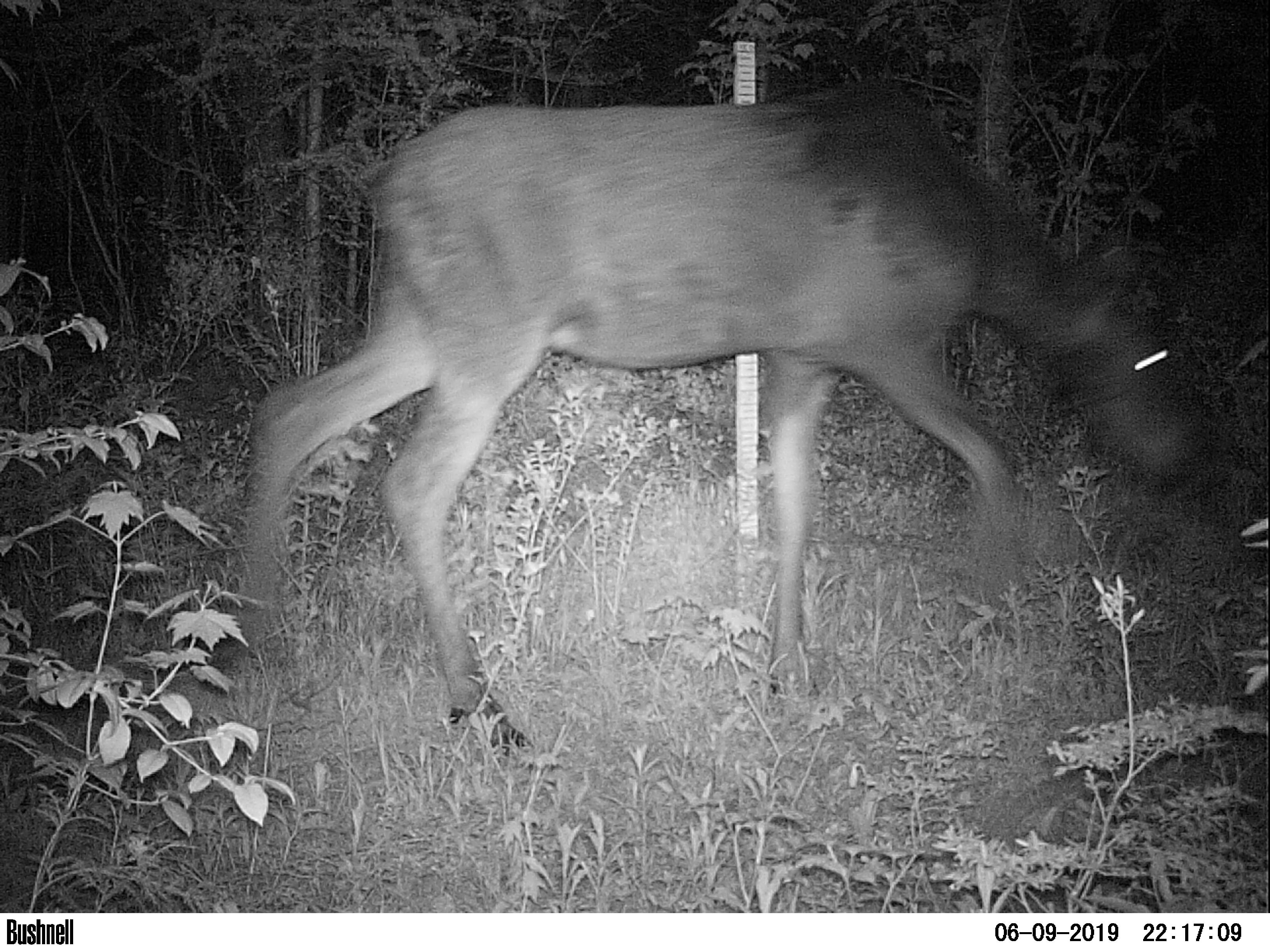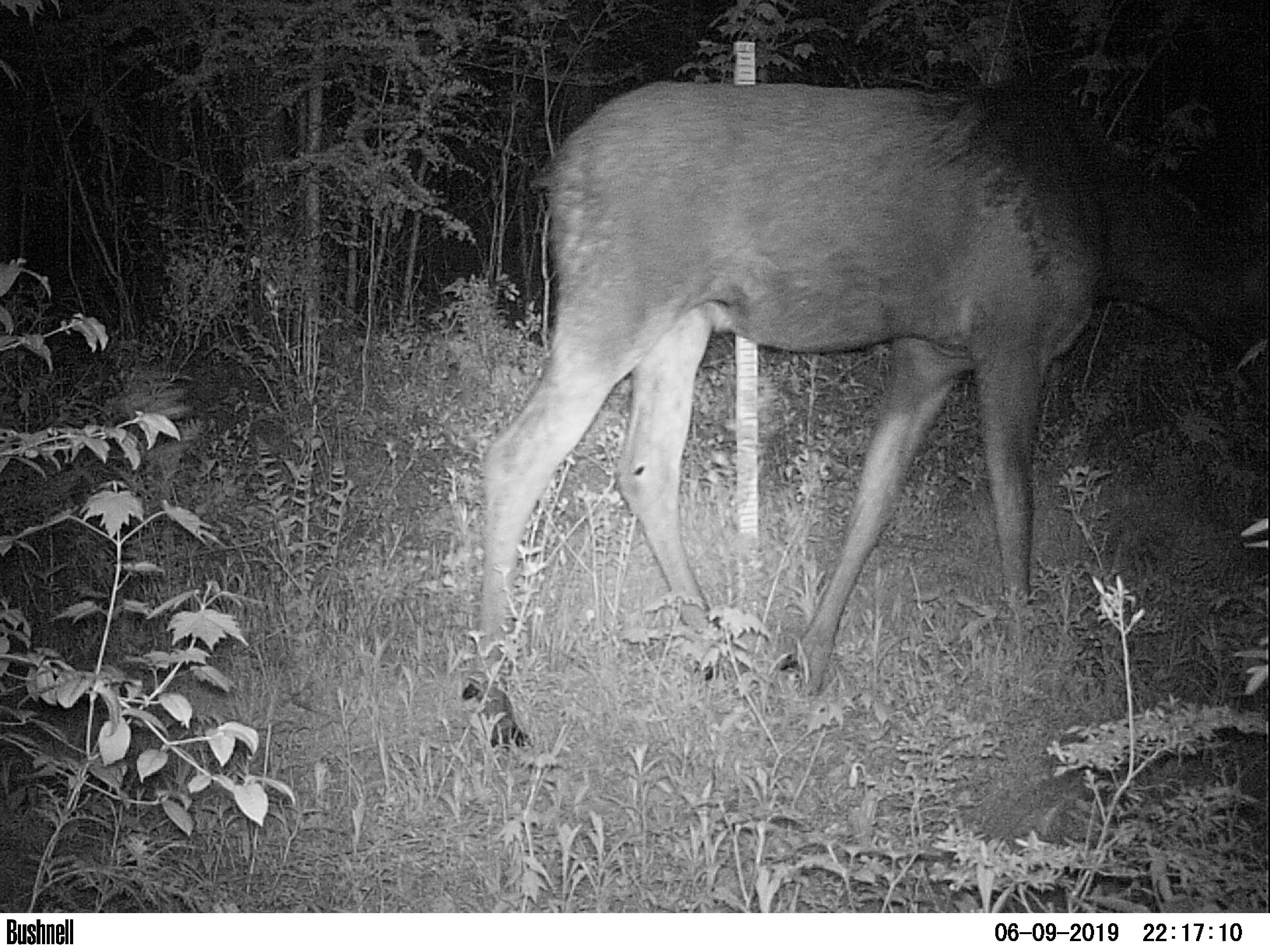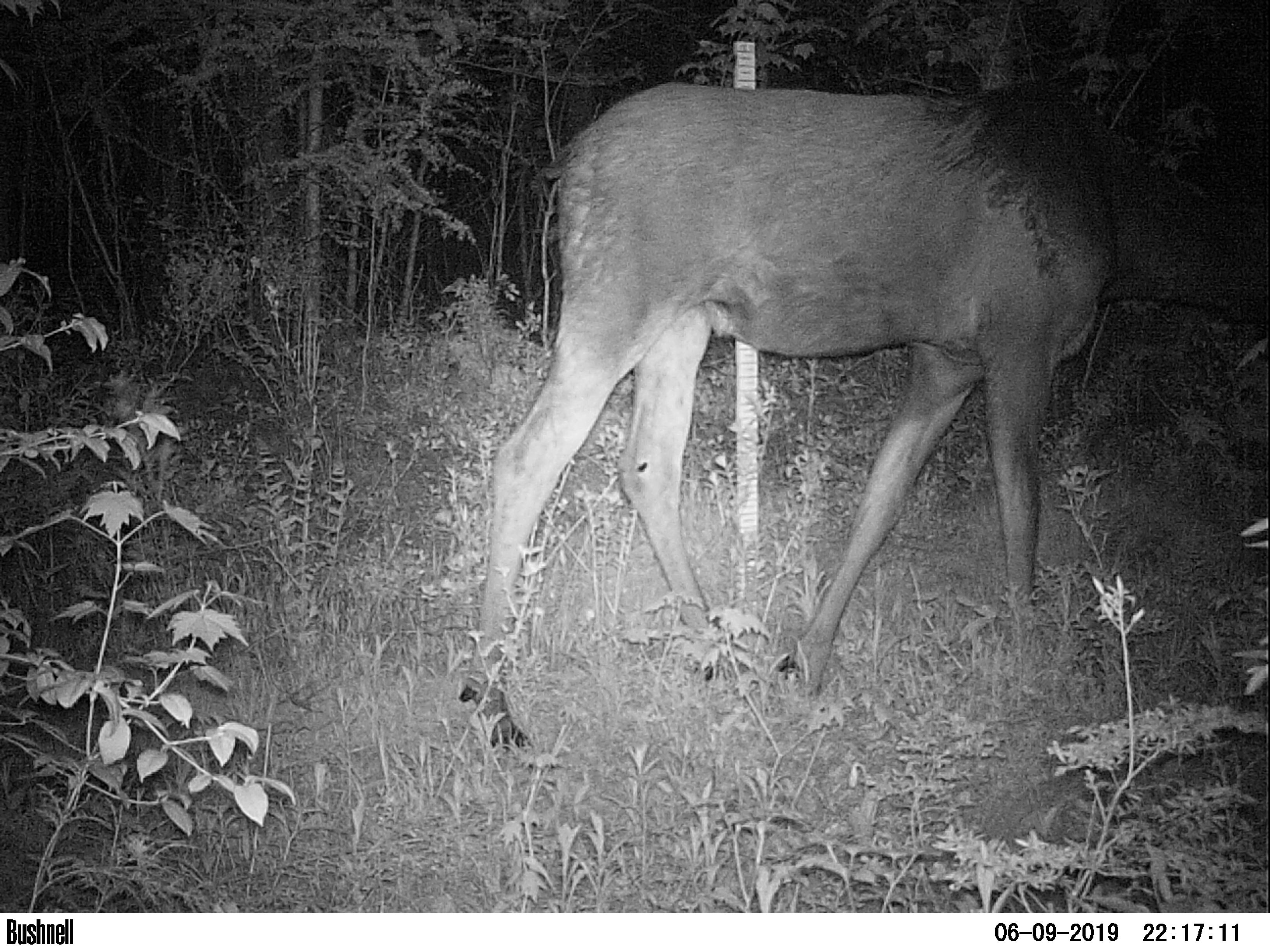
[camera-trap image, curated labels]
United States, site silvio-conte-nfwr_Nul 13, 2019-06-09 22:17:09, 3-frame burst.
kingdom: Animalia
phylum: Chordata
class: Mammalia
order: Artiodactyla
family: Cervidae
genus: Alces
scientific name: Alces alces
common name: moose